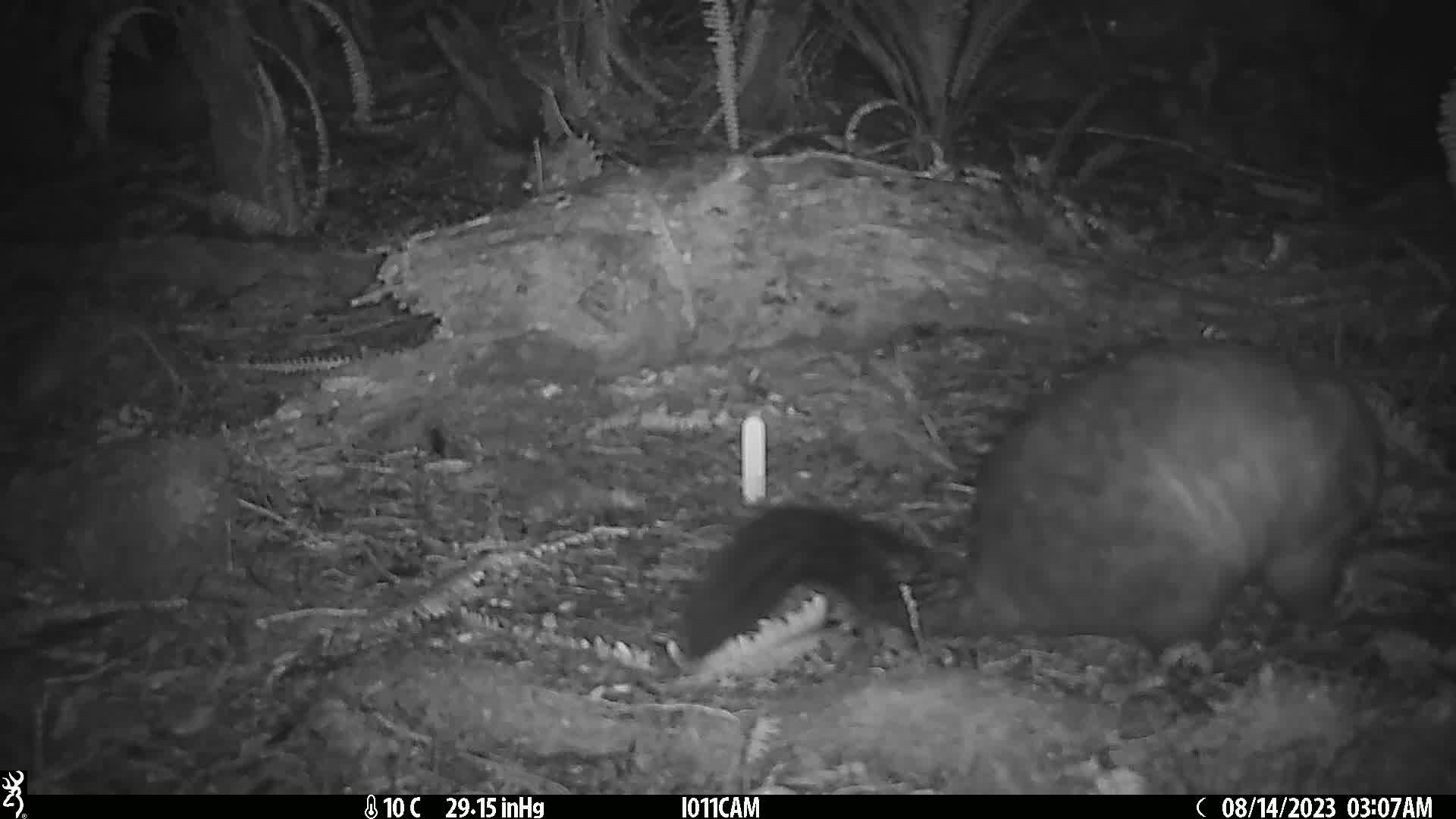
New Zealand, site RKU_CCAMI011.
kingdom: Animalia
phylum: Chordata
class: Mammalia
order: Diprotodontia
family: Phalangeridae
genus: Trichosurus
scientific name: Trichosurus vulpecula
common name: common brushtail possum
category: possum